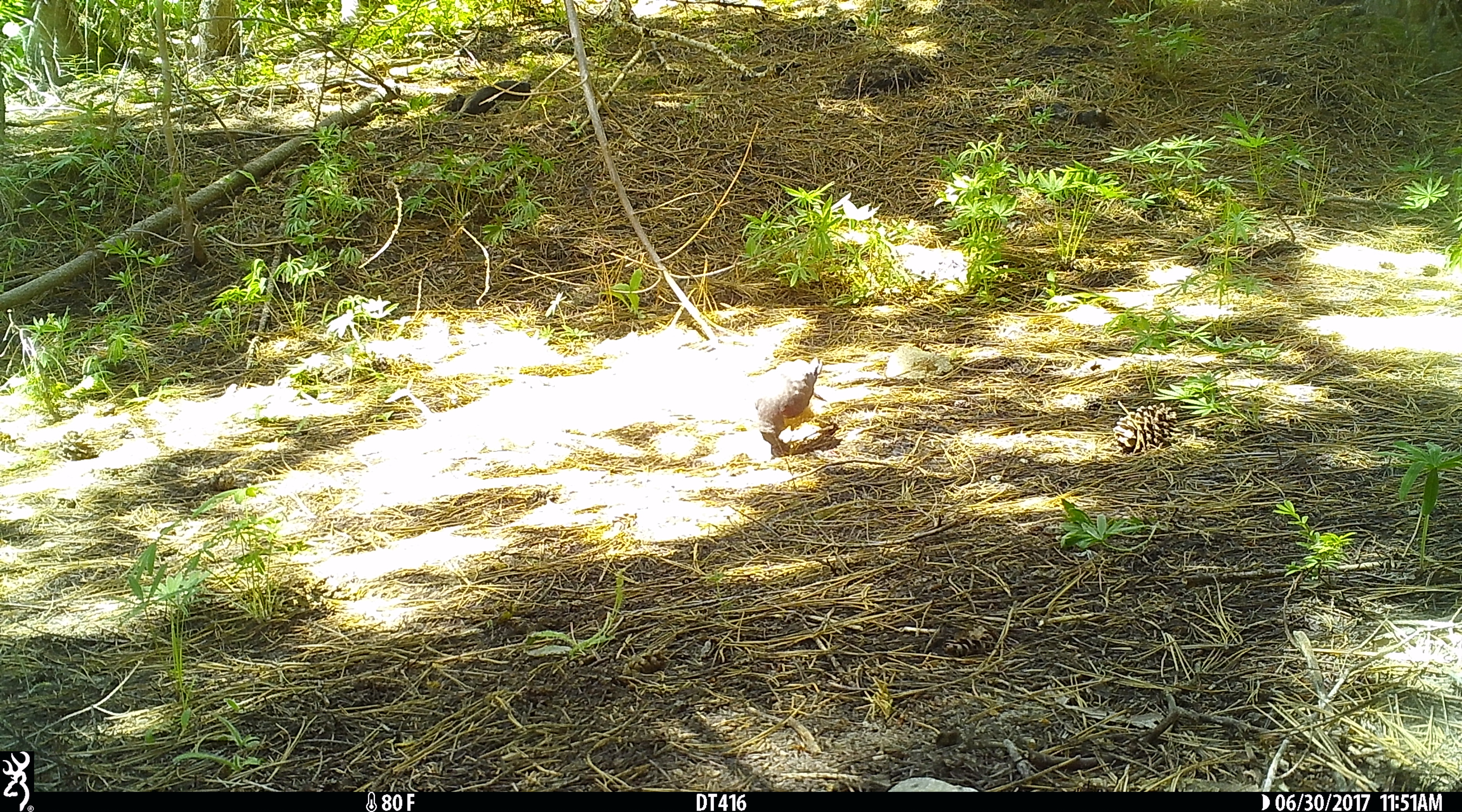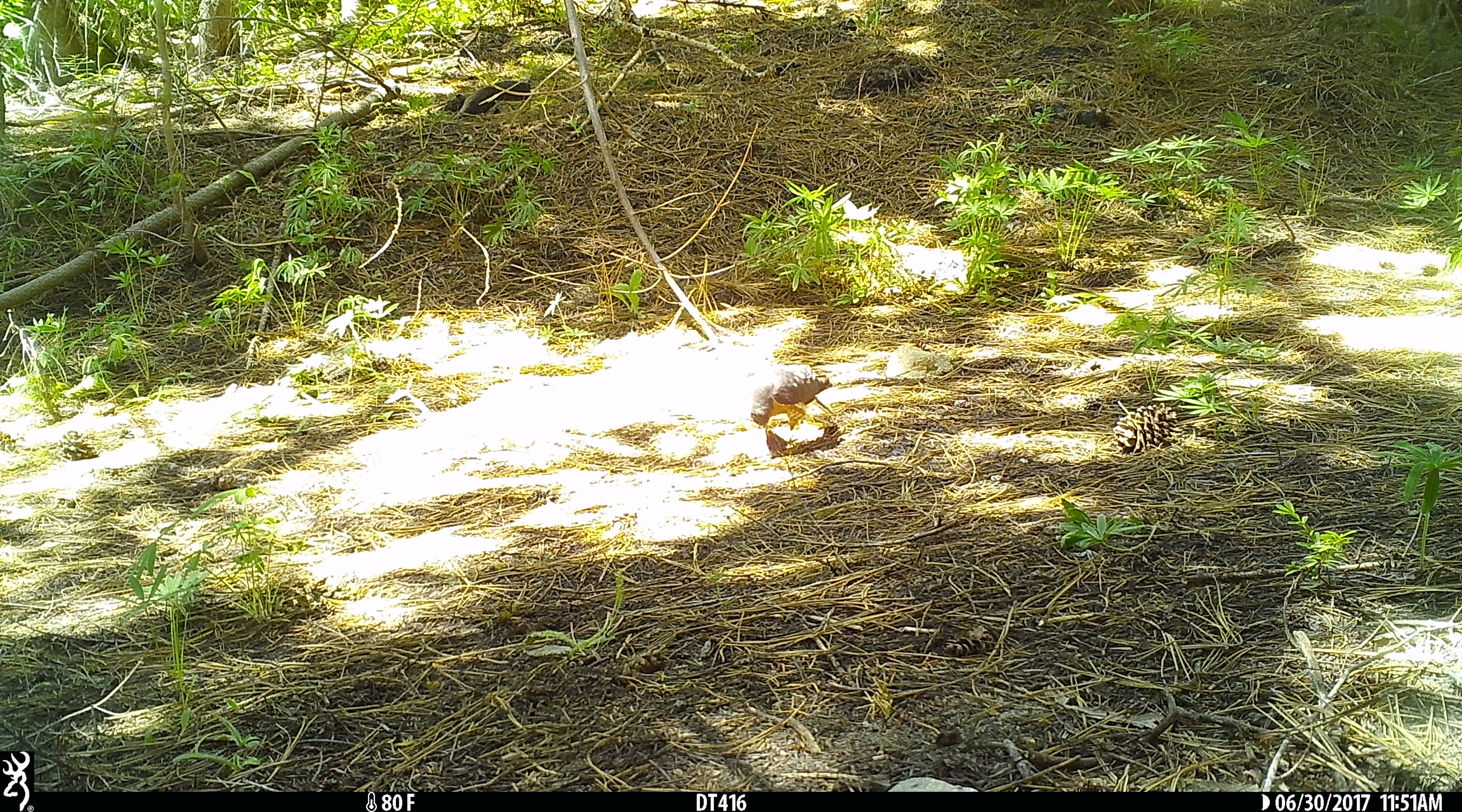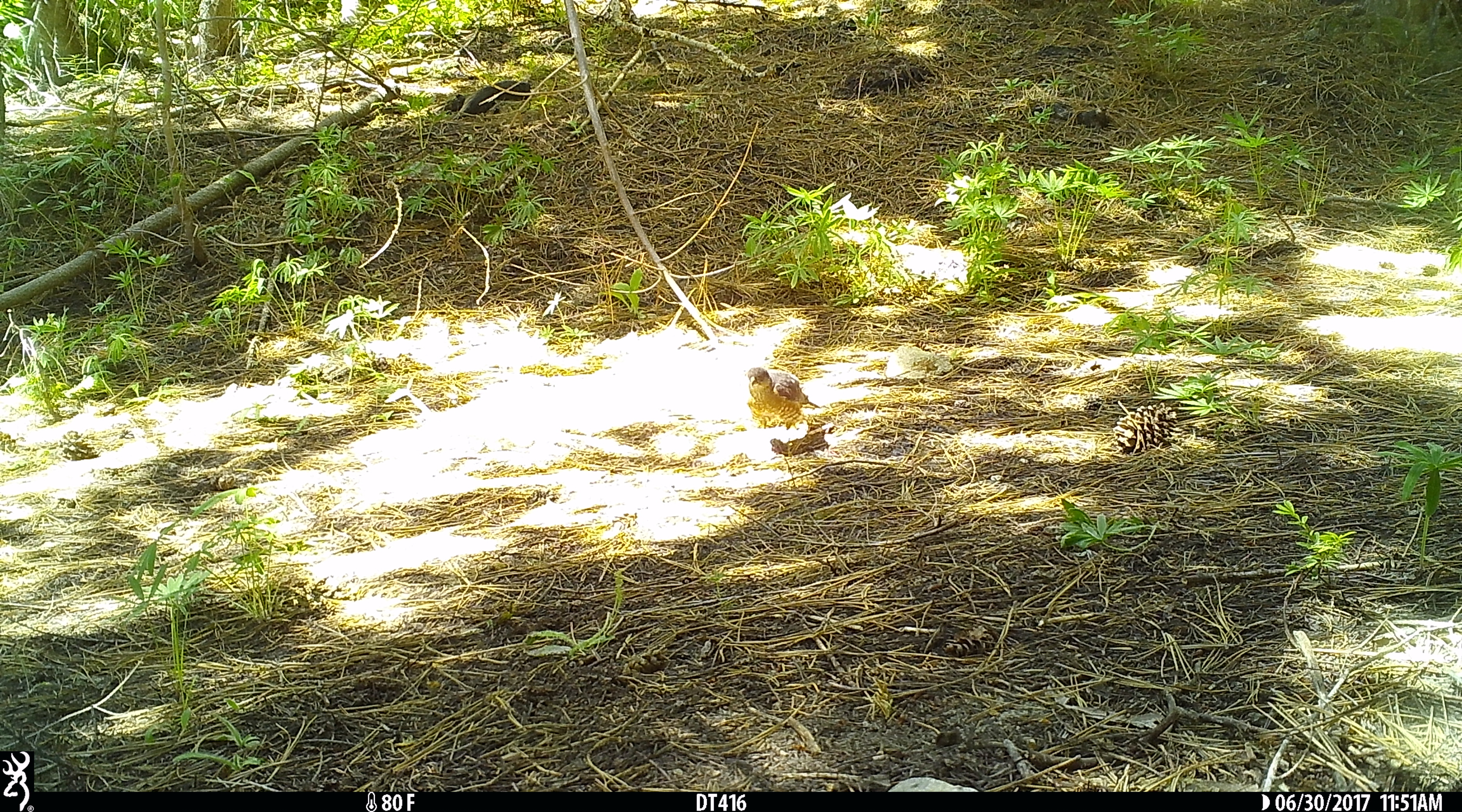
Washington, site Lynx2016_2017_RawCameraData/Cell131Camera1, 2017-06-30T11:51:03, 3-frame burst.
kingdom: Animalia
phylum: Chordata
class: Aves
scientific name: Aves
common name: birds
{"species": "Aves (birds)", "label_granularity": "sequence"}